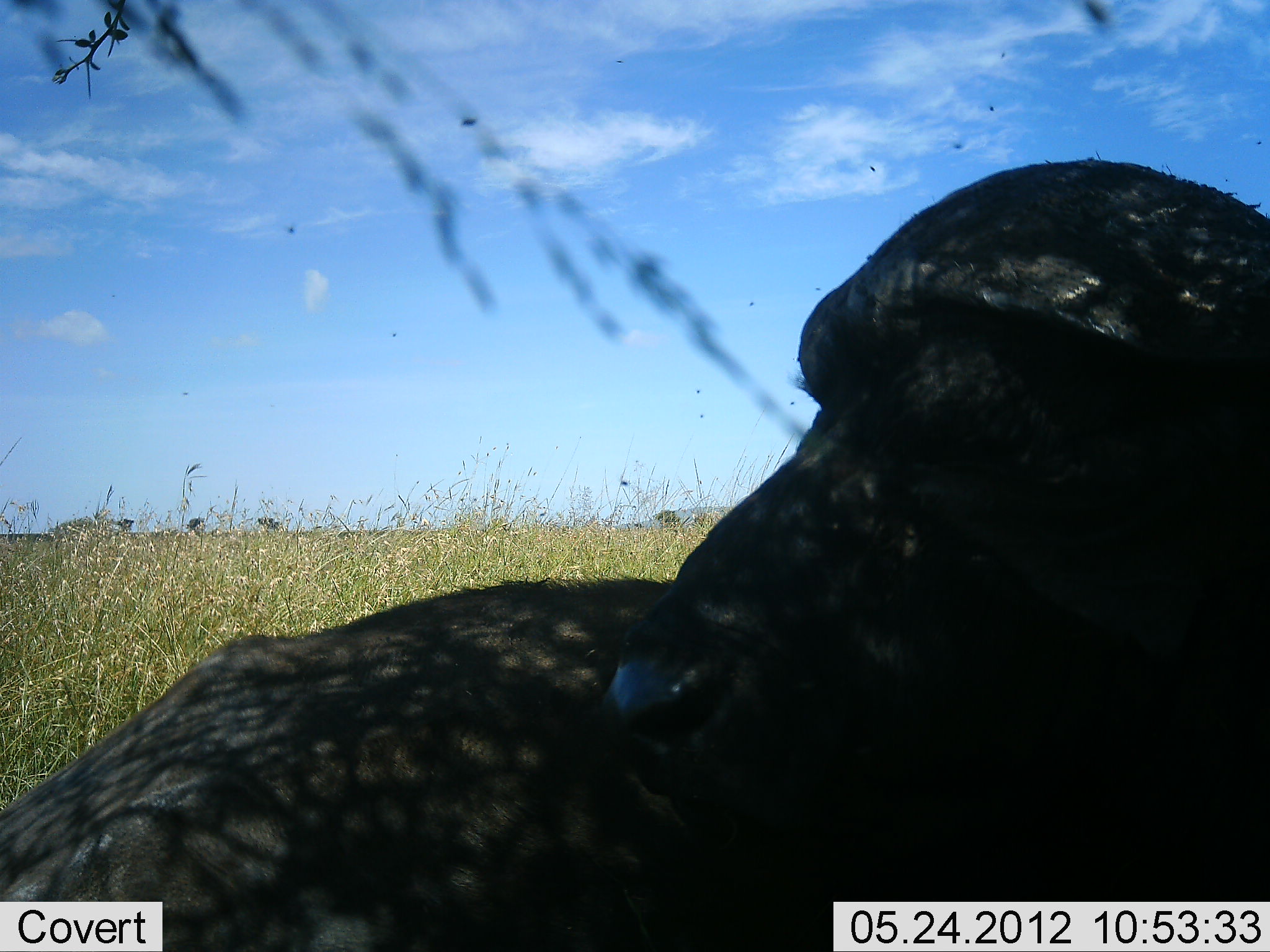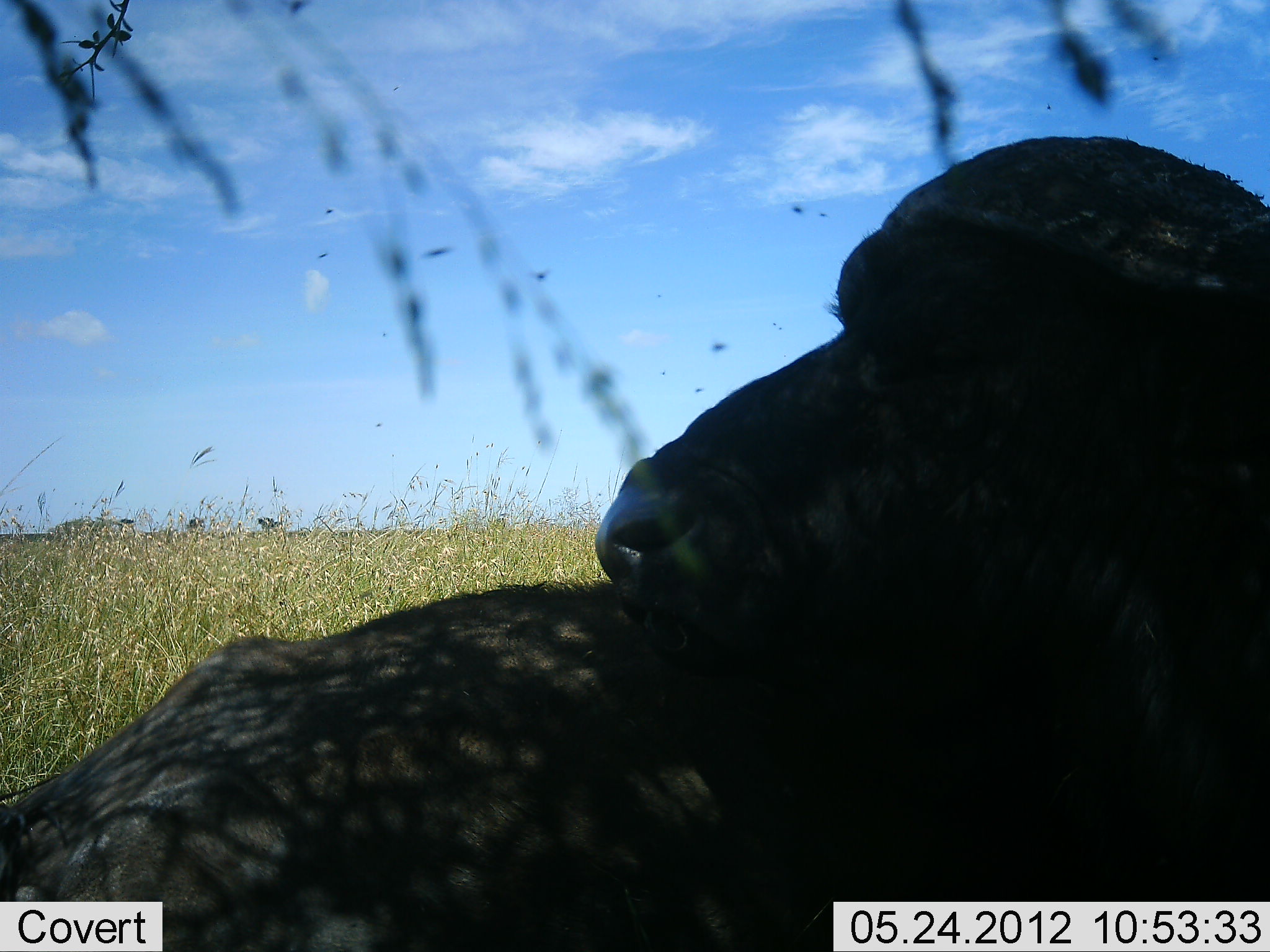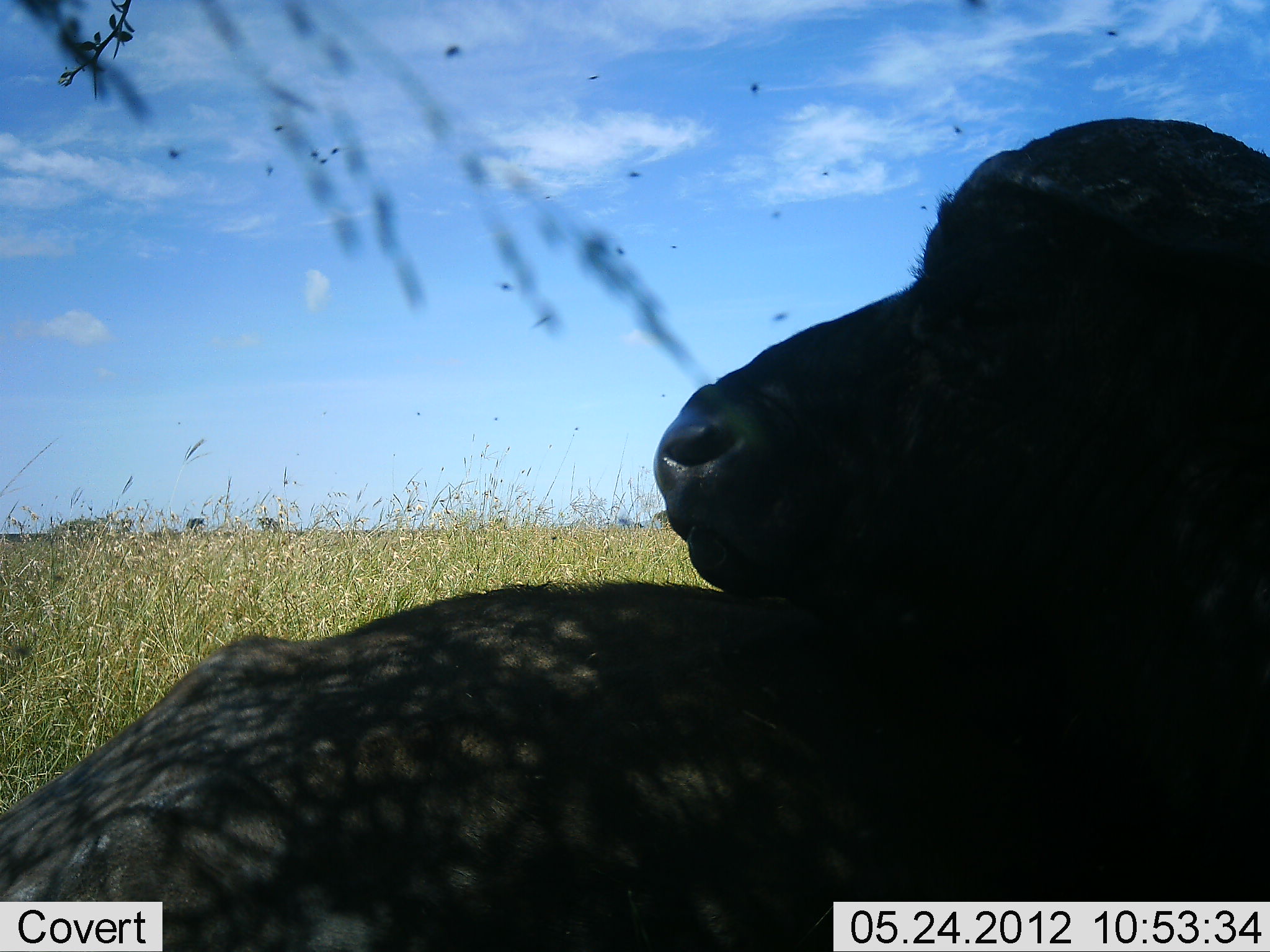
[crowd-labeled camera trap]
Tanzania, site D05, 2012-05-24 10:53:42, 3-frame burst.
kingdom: Animalia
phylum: Chordata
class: Mammalia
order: Artiodactyla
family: Bovidae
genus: Syncerus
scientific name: Syncerus caffer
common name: cape buffalo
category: buffalo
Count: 1.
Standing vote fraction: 10%.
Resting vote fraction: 90%.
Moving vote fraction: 0%.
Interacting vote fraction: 0%.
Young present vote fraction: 0%.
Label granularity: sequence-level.